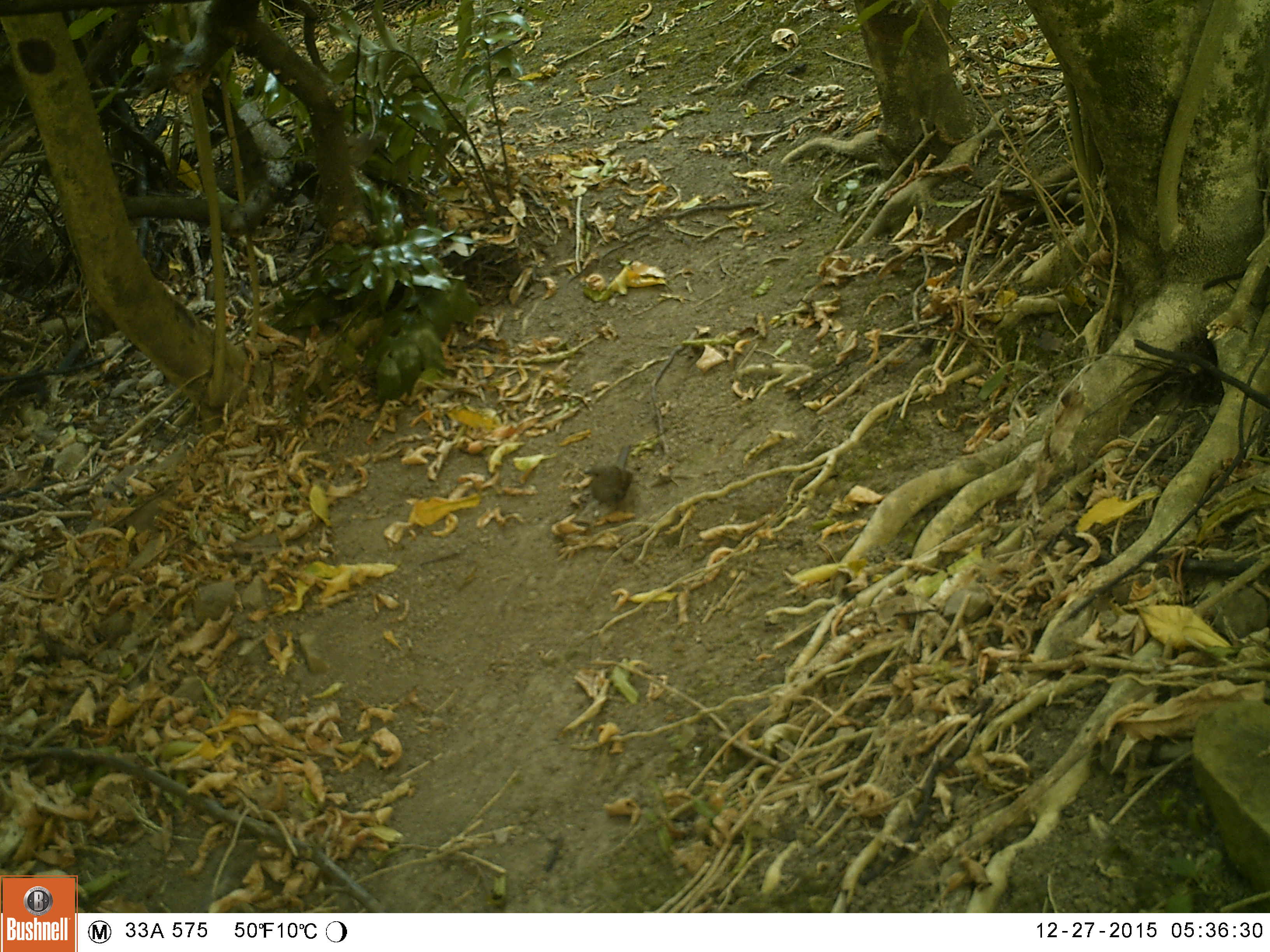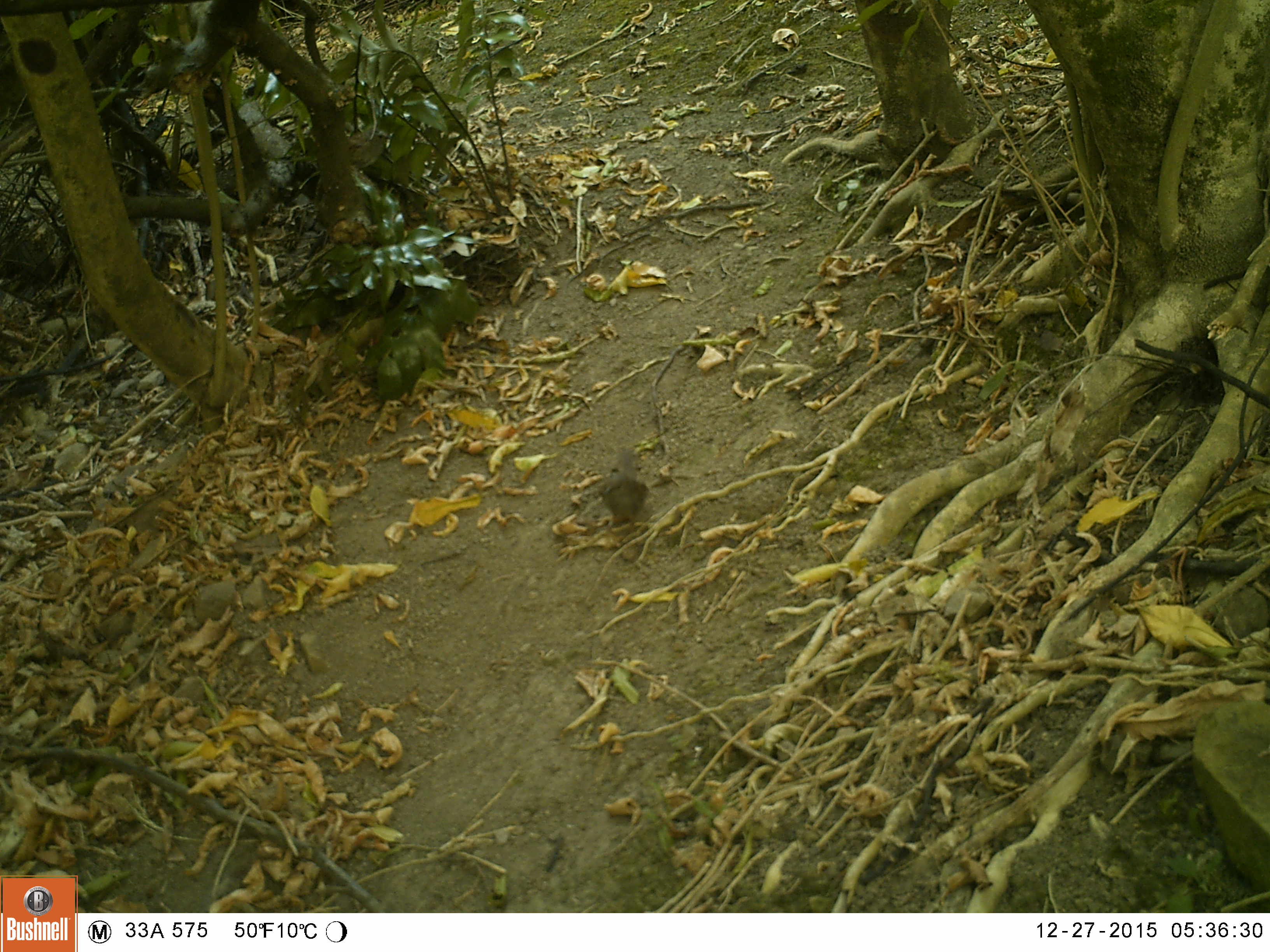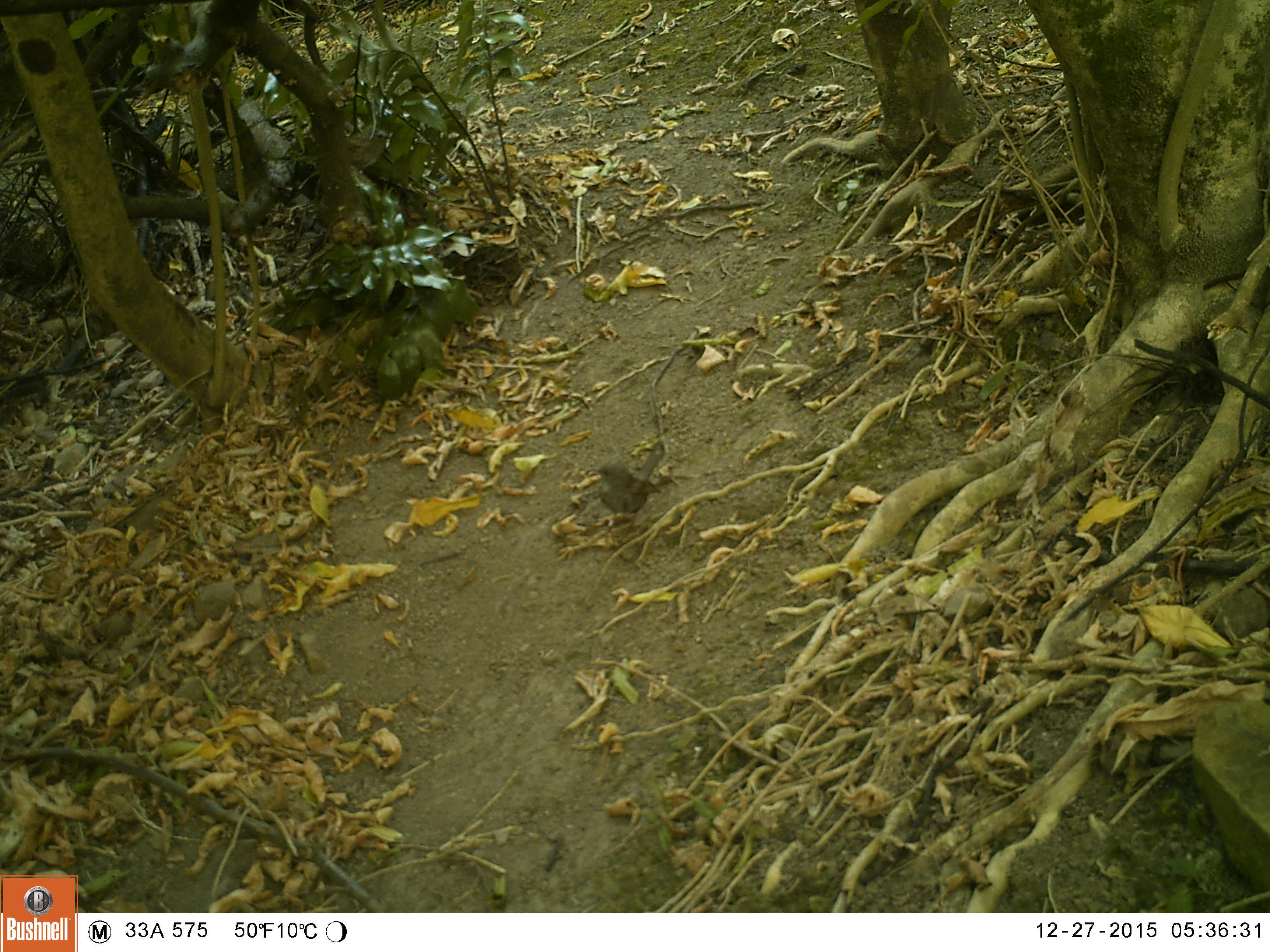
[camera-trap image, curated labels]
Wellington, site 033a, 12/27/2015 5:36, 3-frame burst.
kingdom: Animalia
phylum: Chordata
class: Aves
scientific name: Aves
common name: bird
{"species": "bird (Aves)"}